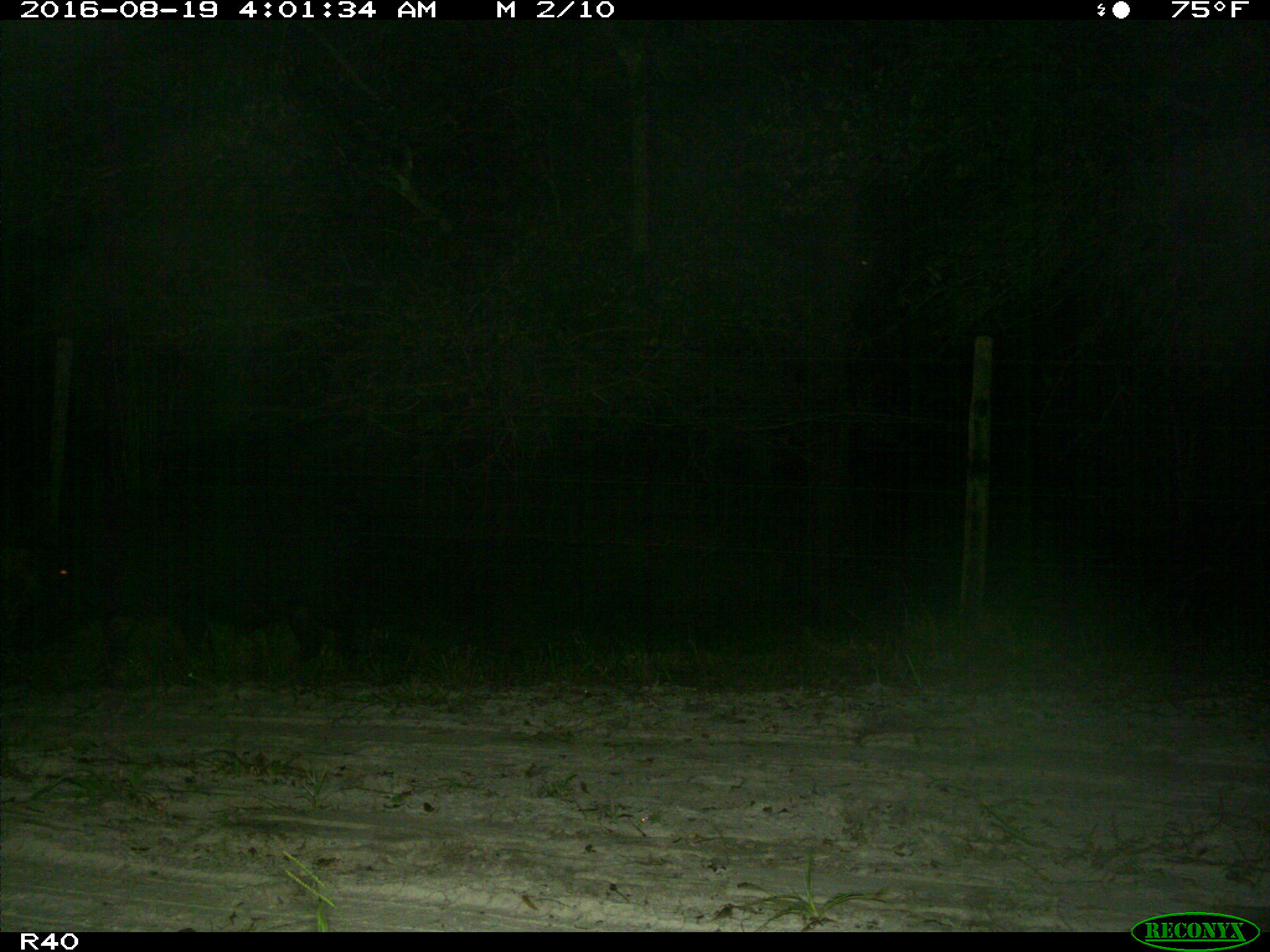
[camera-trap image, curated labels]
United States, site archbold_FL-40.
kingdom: Animalia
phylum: Chordata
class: Mammalia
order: Artiodactyla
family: Suidae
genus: Sus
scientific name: Sus scrofa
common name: wild boar